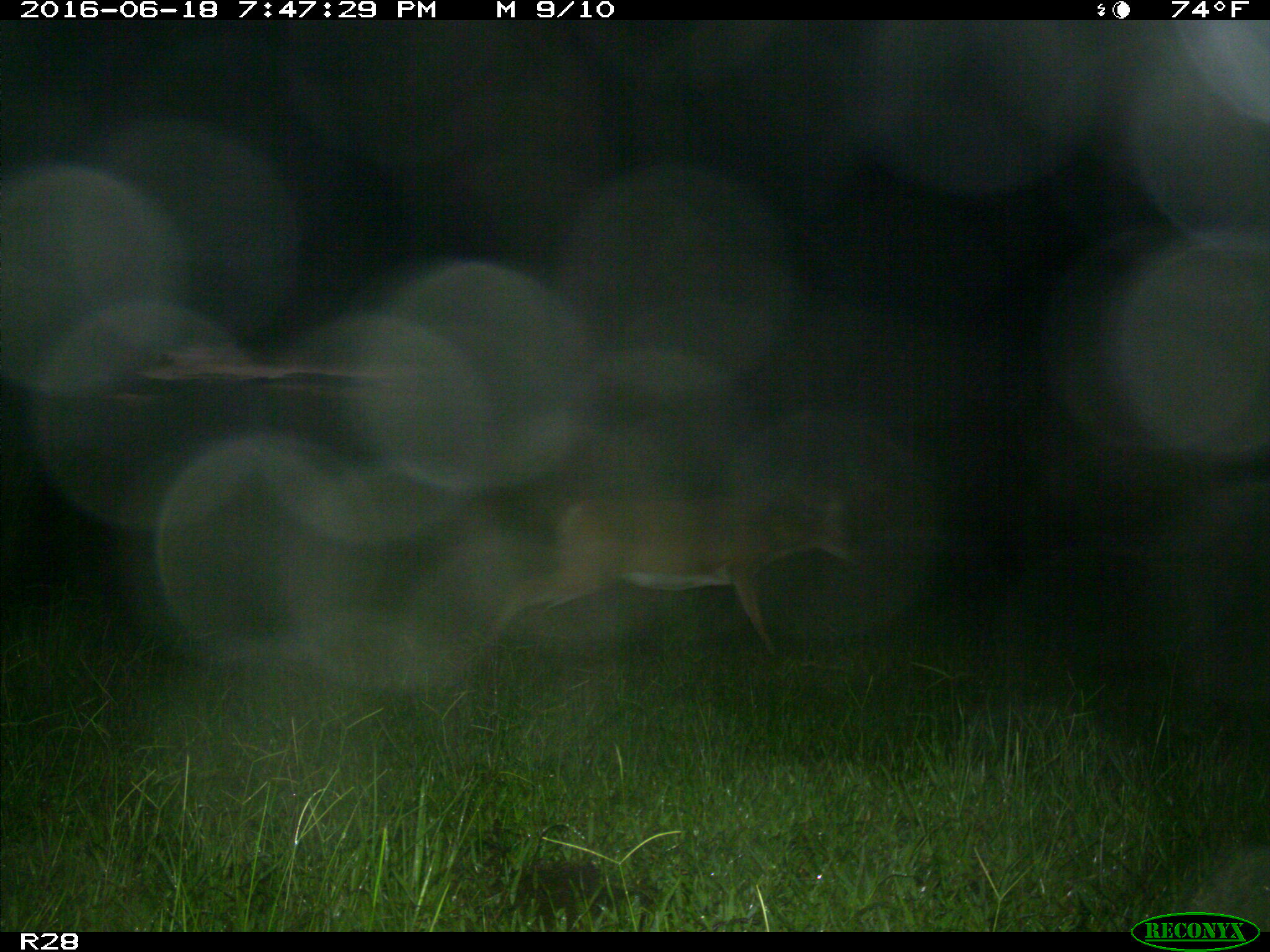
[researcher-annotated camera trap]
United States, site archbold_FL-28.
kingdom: Animalia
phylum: Chordata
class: Mammalia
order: Artiodactyla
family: Cervidae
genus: Odocoileus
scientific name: Odocoileus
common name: deer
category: unidentified deer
Unidentified deer (deer) (Odocoileus).